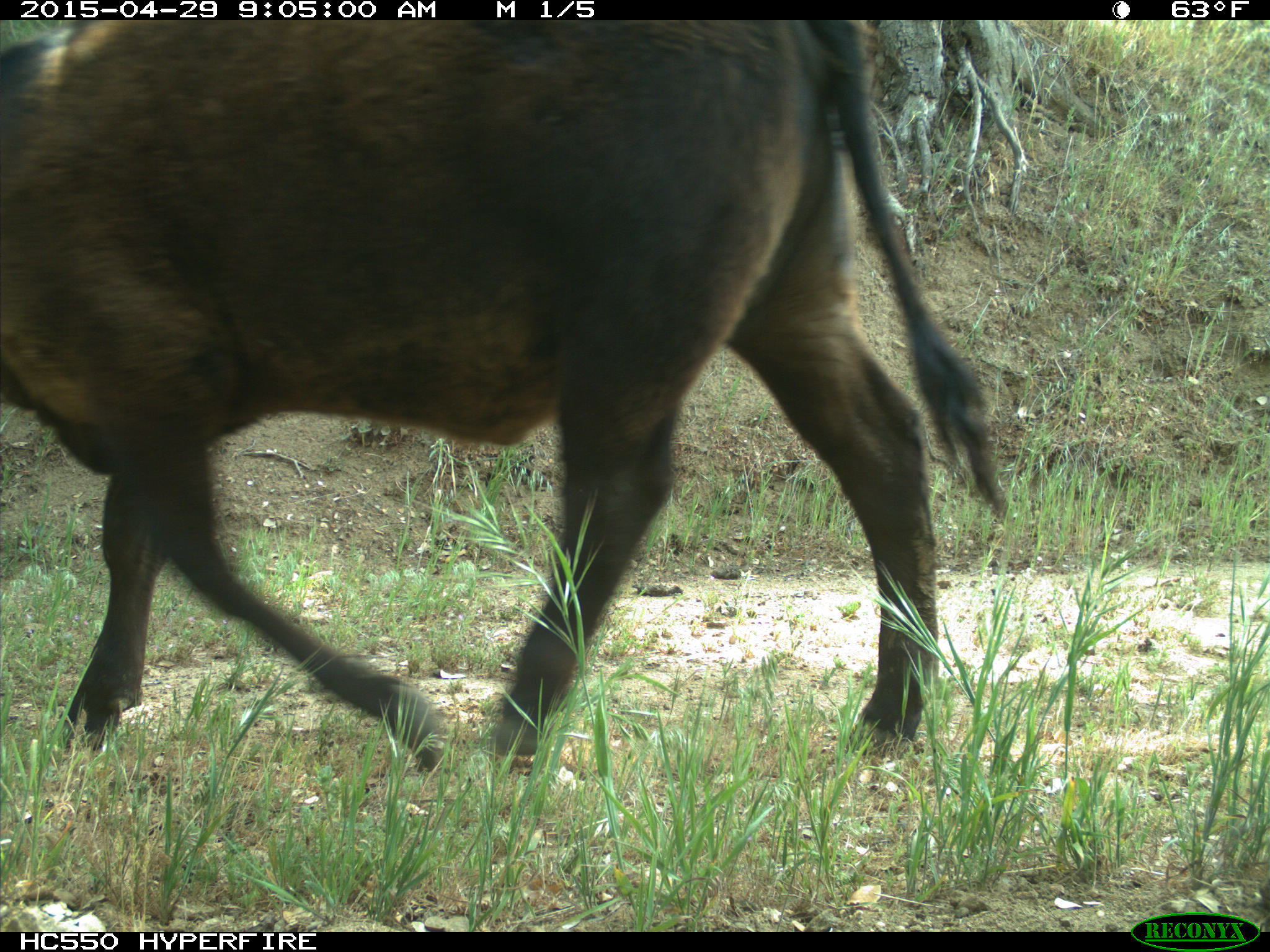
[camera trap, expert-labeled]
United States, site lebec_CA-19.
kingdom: Animalia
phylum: Chordata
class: Mammalia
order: Artiodactyla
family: Bovidae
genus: Bos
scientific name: Bos taurus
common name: domestic cow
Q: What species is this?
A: Bos taurus (domestic cow).